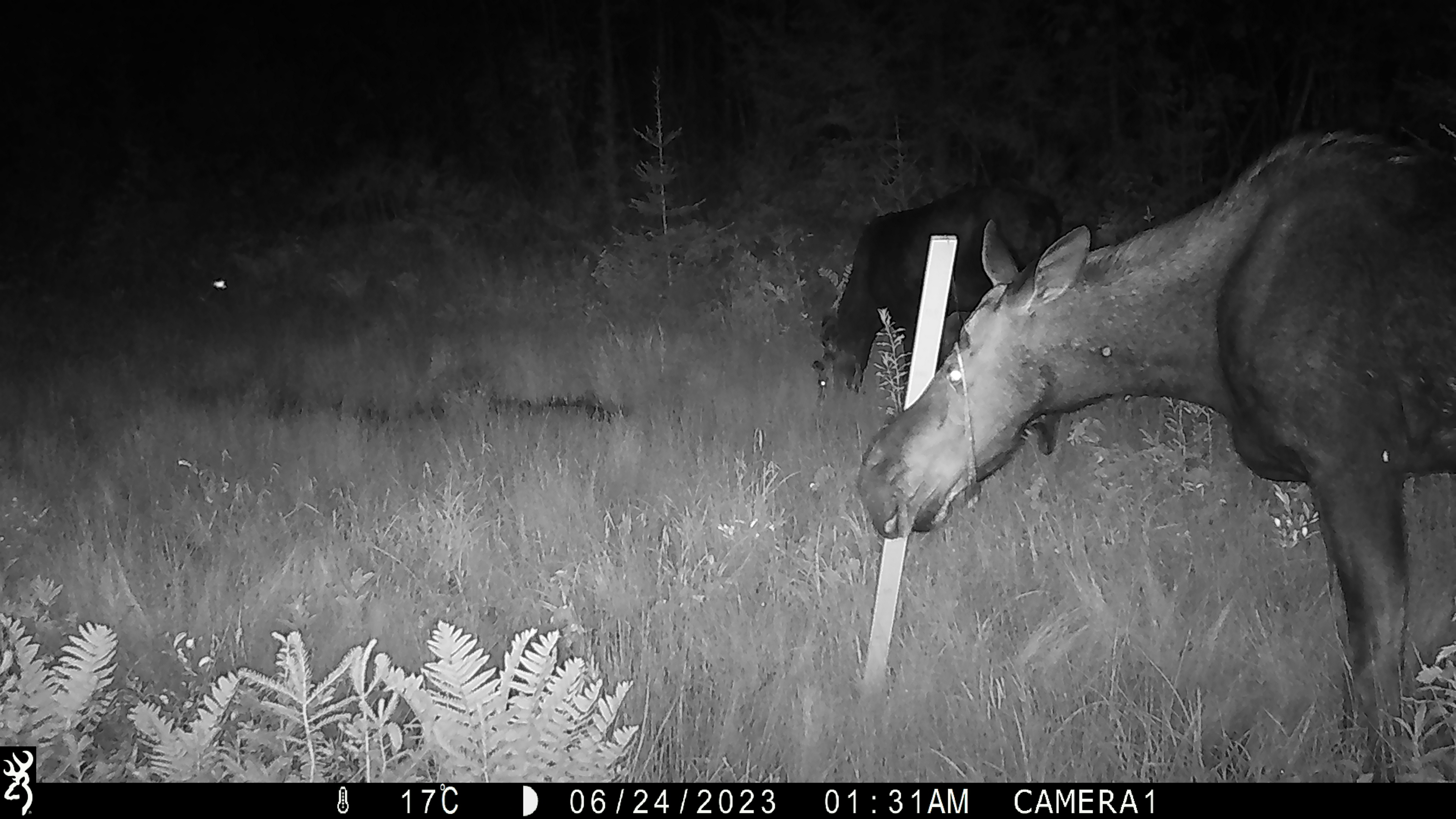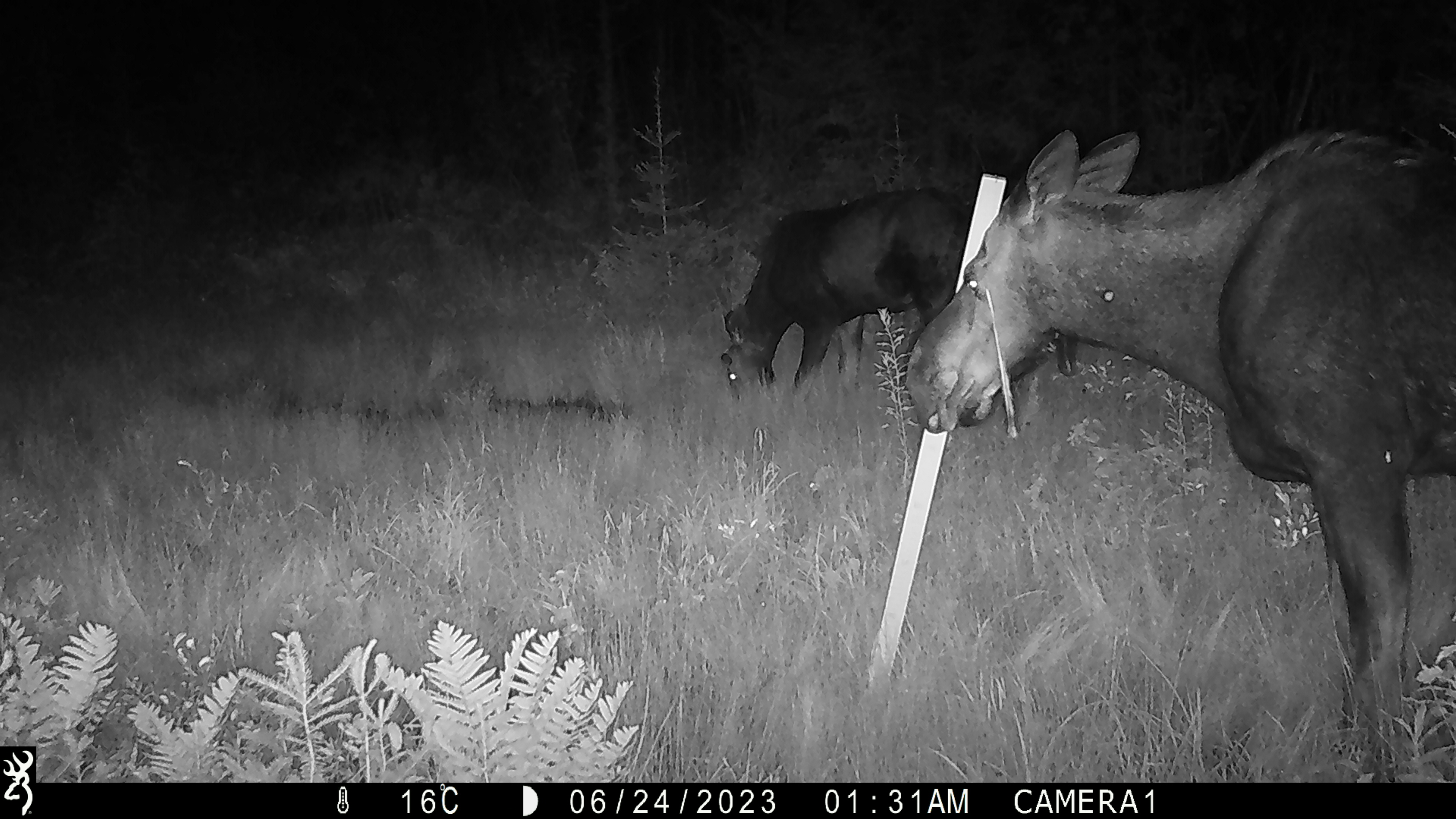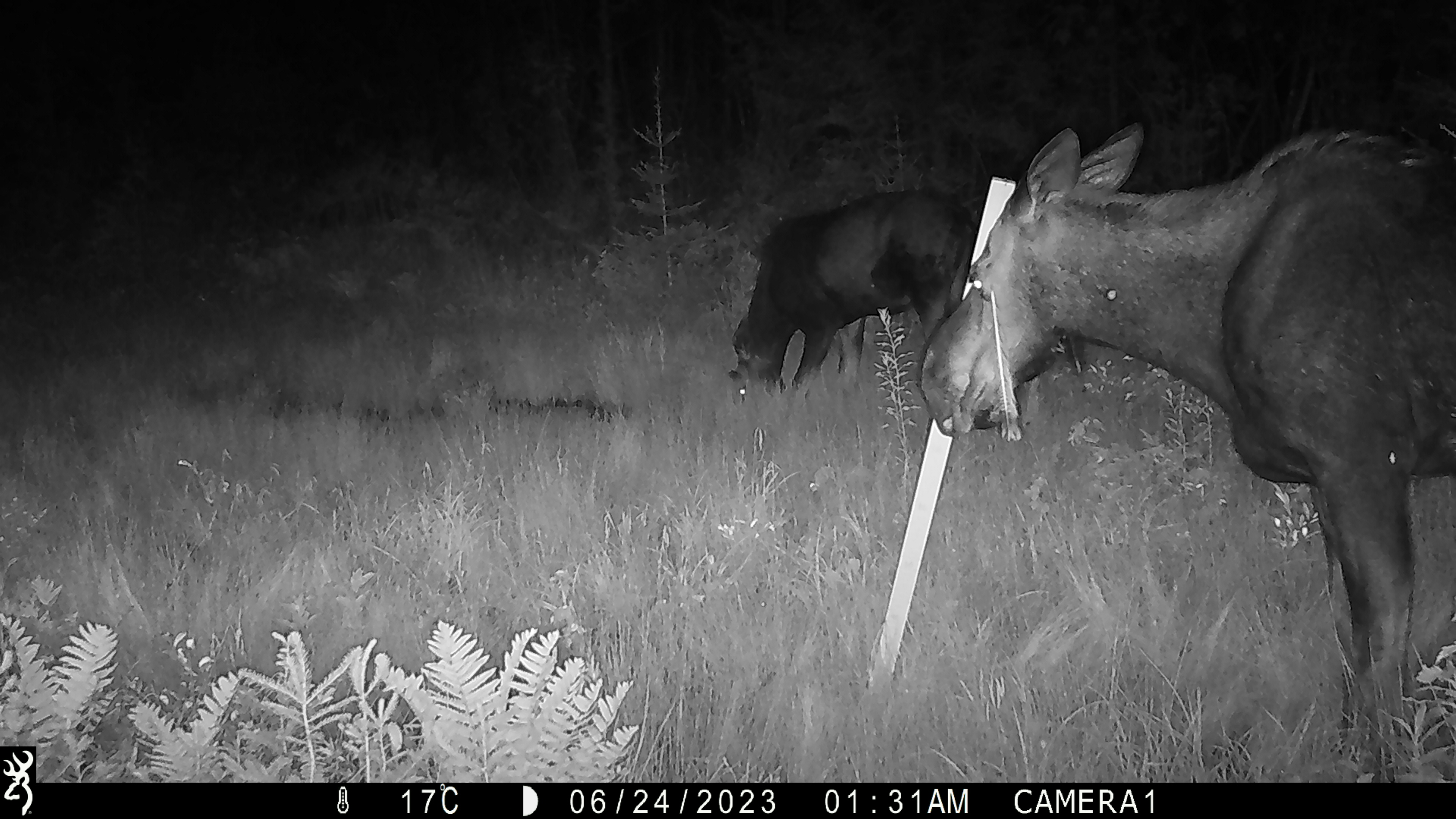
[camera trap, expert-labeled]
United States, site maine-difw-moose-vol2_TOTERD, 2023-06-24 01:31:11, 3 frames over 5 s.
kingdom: Animalia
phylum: Chordata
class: Mammalia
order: Artiodactyla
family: Cervidae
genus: Alces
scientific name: Alces alces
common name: moose